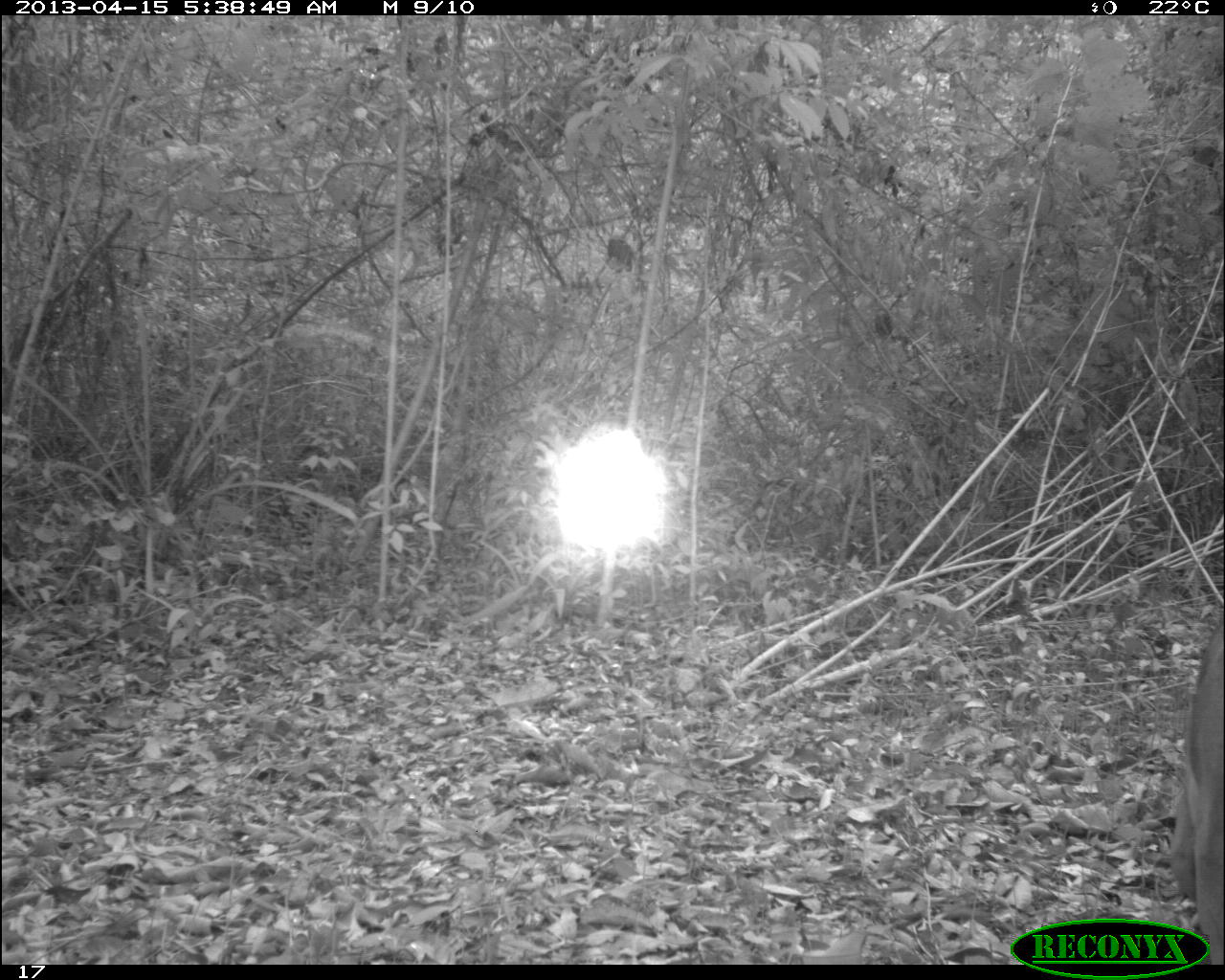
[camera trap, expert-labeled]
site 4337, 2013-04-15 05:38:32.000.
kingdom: Animalia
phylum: Chordata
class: Mammalia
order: Carnivora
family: Felidae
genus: Puma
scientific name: Puma concolor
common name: mountain lion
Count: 1.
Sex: male.